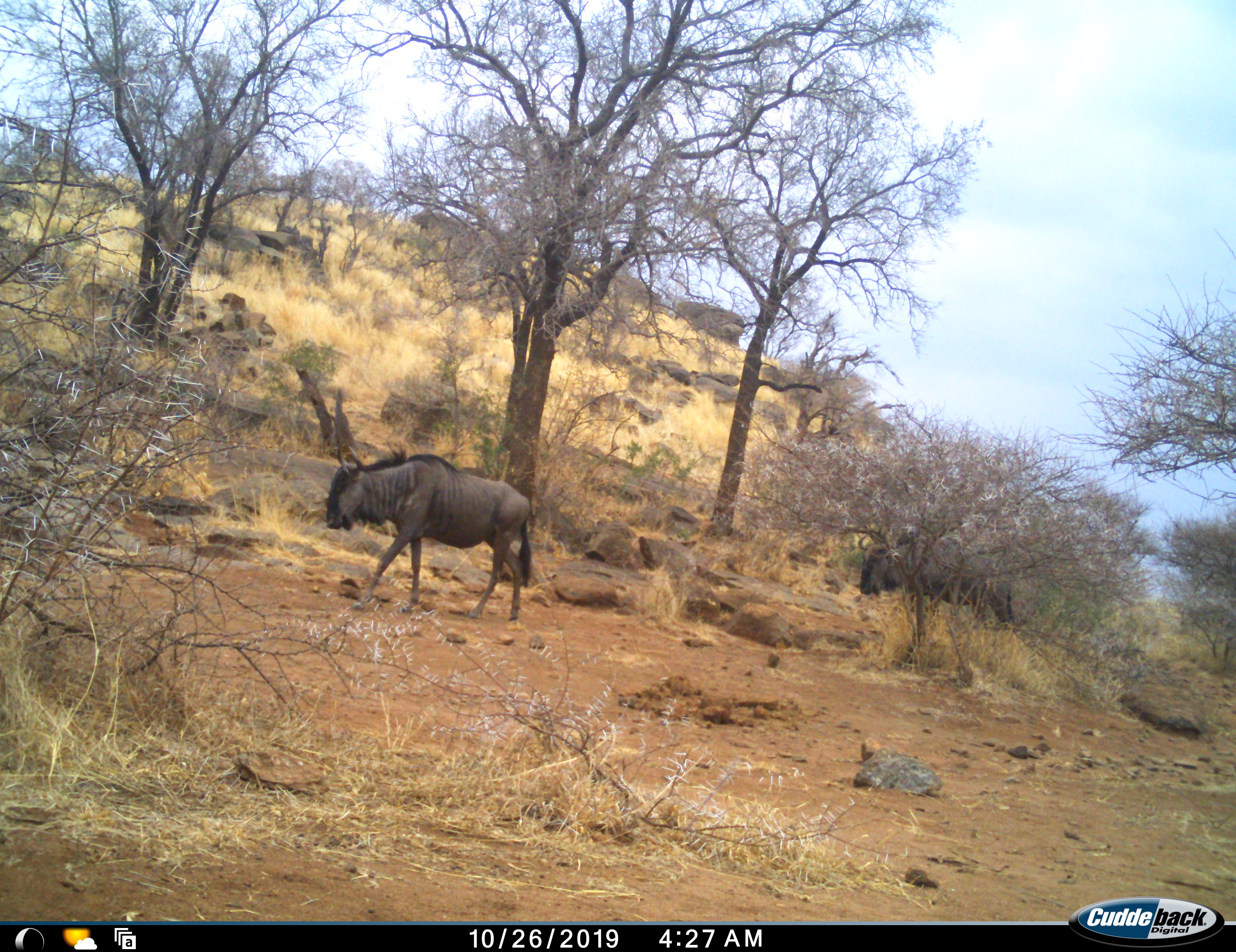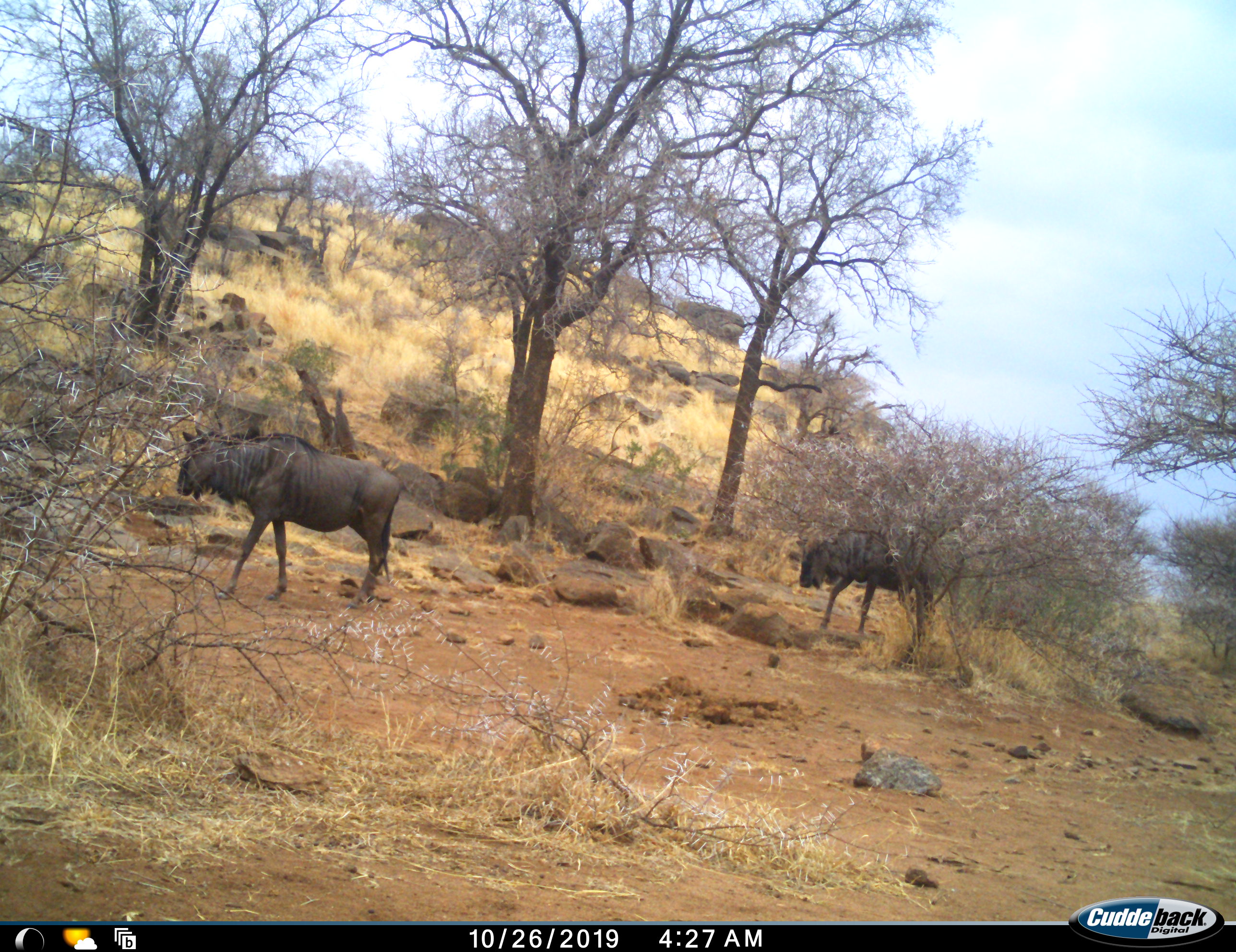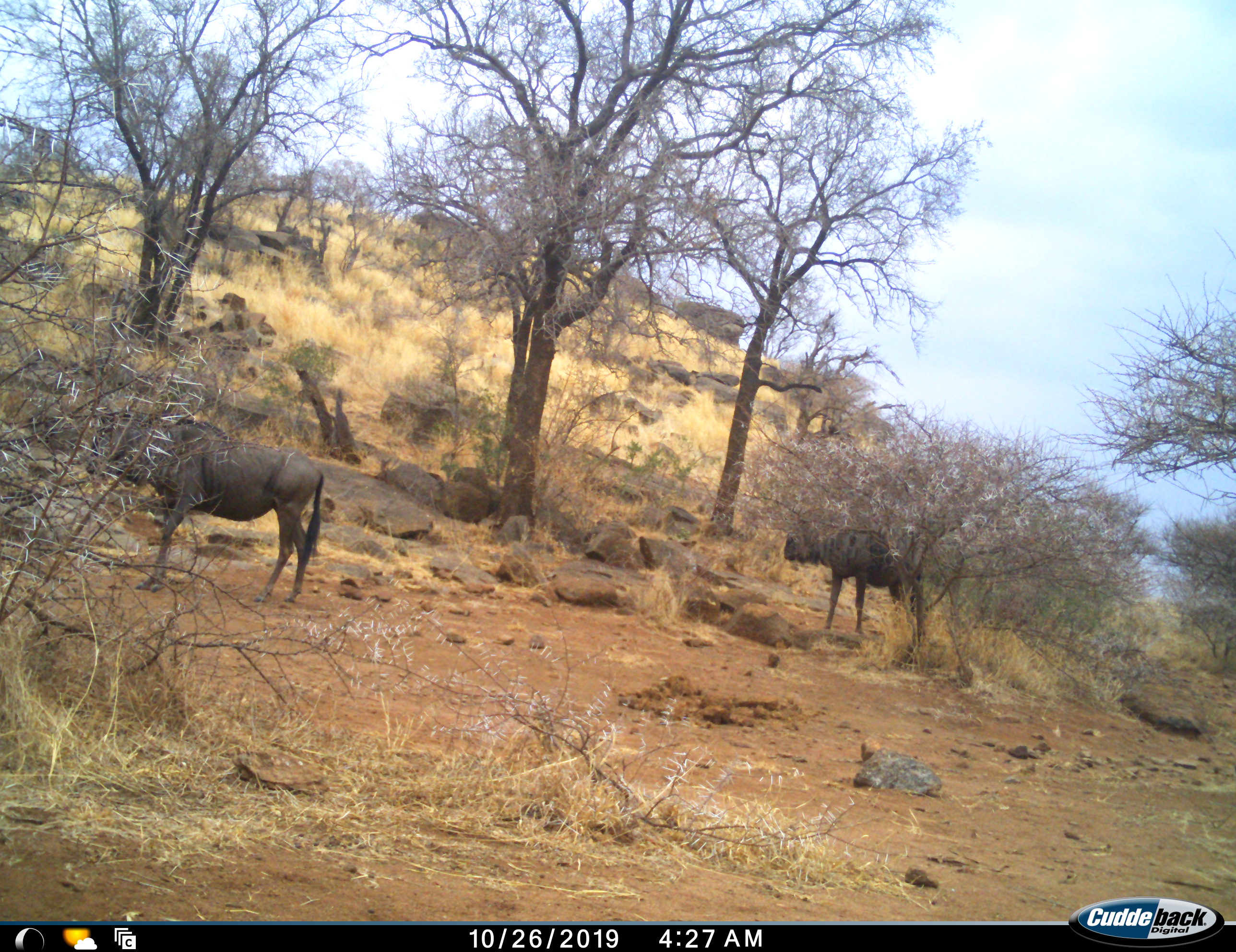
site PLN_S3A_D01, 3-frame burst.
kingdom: Animalia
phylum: Chordata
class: Mammalia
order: Artiodactyla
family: Bovidae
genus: Connochaetes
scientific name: Connochaetes taurinus taurinus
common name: blue wildebeest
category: wildebeestblue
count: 2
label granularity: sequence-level